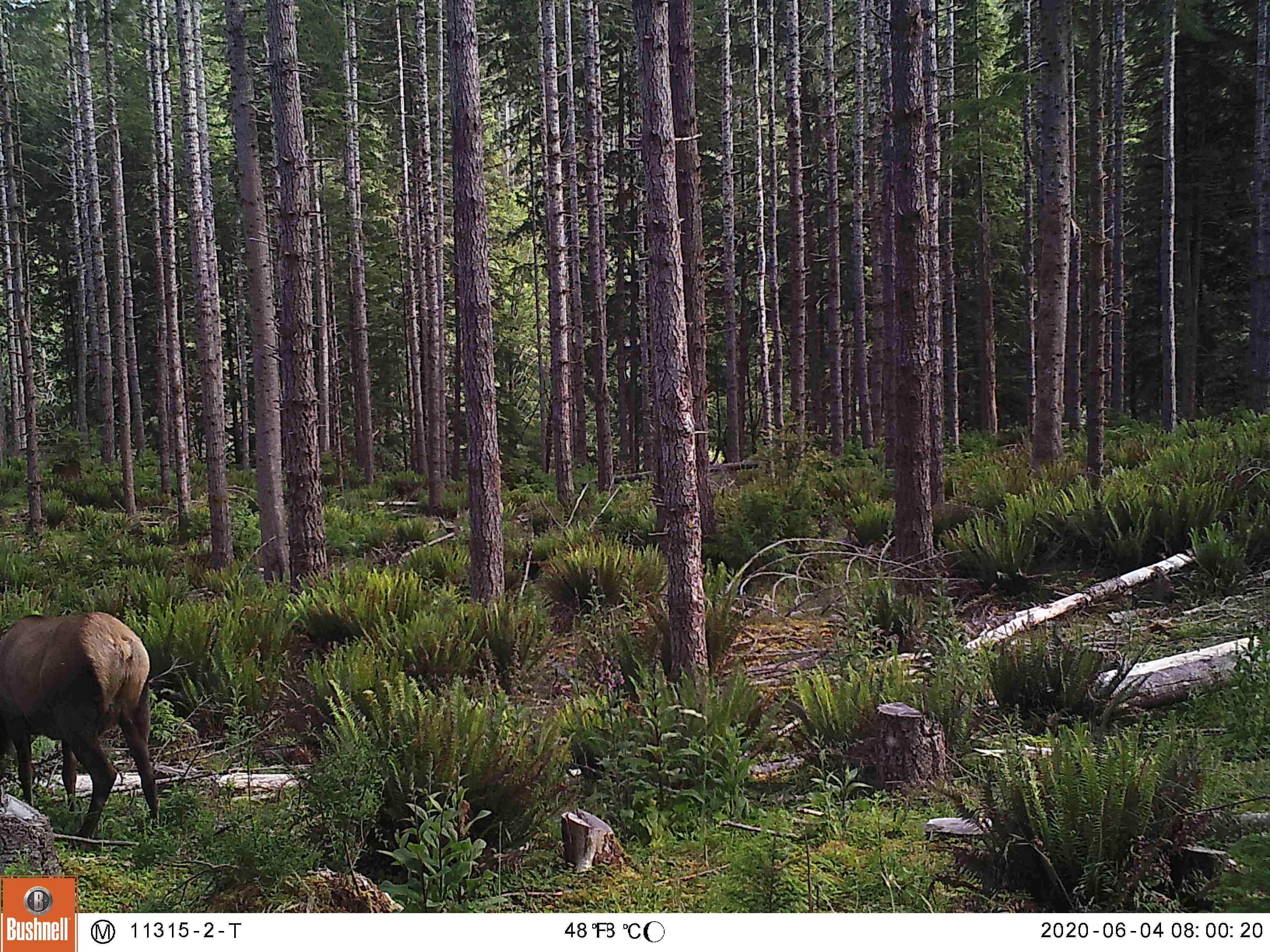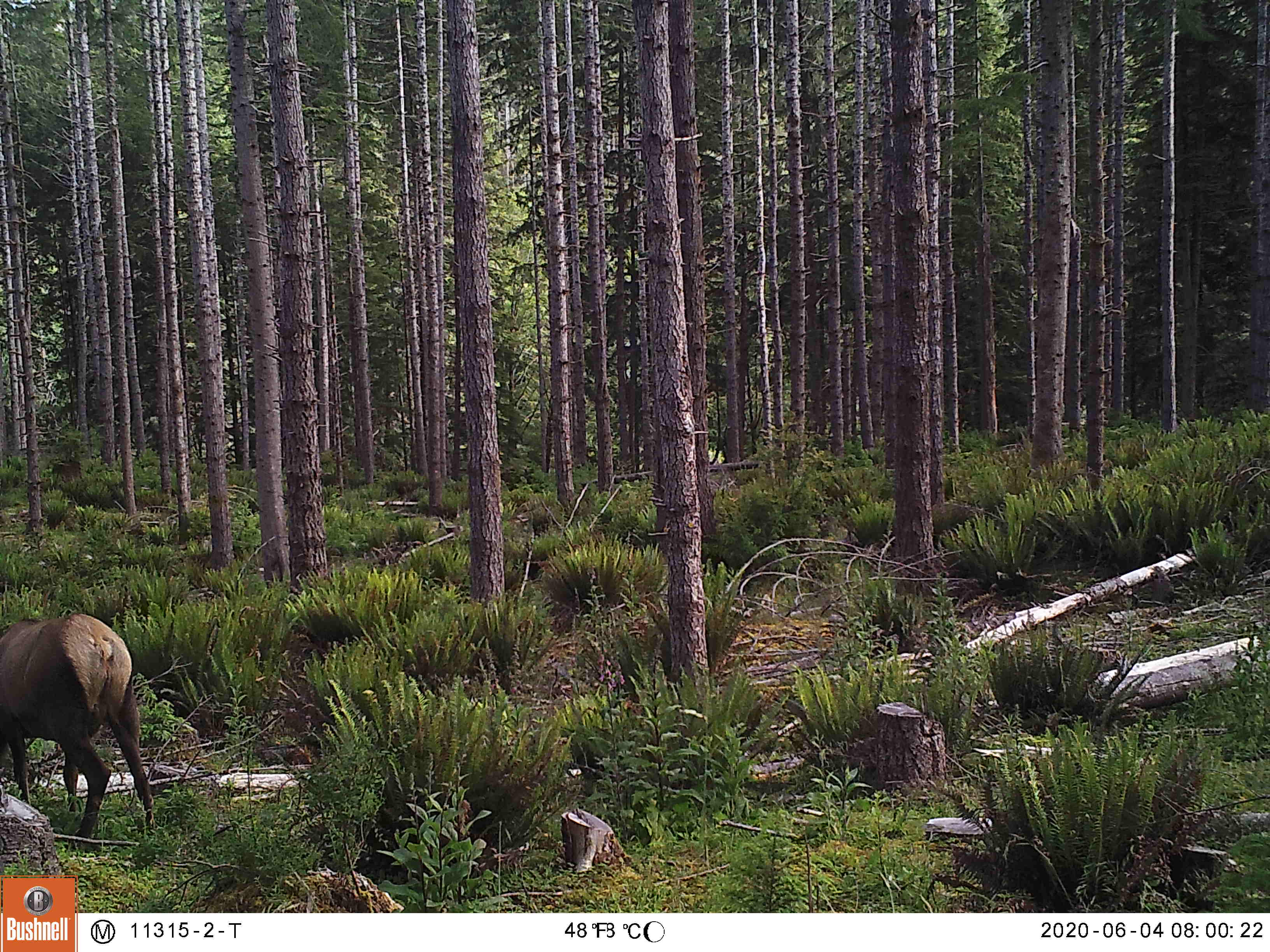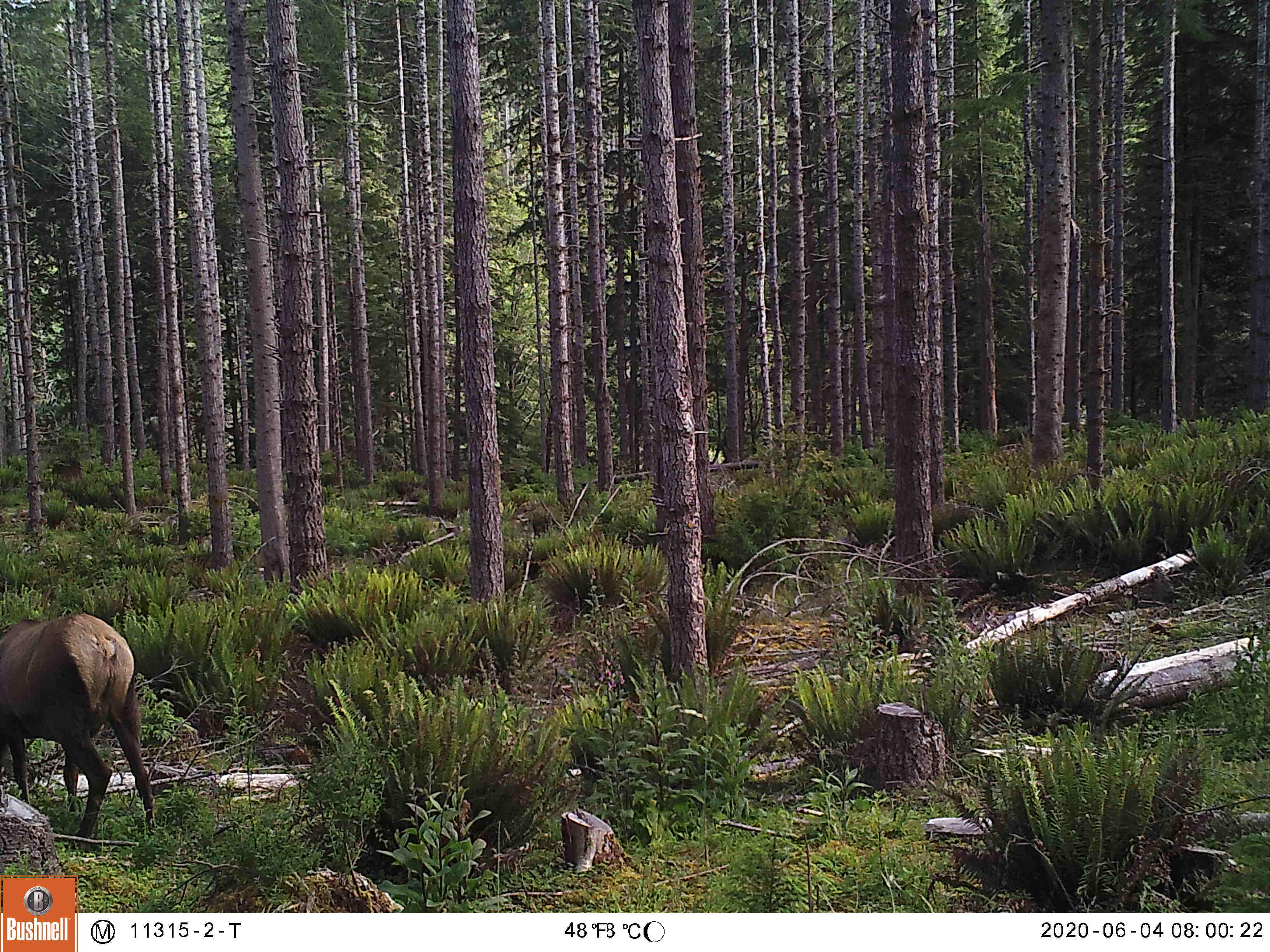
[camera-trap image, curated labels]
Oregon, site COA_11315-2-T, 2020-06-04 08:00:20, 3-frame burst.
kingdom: Animalia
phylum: Chordata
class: Mammalia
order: Artiodactyla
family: Cervidae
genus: Cervus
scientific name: Cervus canadensis roosevelti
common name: roosevelt elk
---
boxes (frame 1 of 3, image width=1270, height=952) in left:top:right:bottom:
roosevelt elk: 0:602:168:838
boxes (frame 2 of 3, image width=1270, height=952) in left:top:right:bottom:
roosevelt elk: 0:600:159:845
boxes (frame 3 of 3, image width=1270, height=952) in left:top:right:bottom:
roosevelt elk: 0:600:166:840